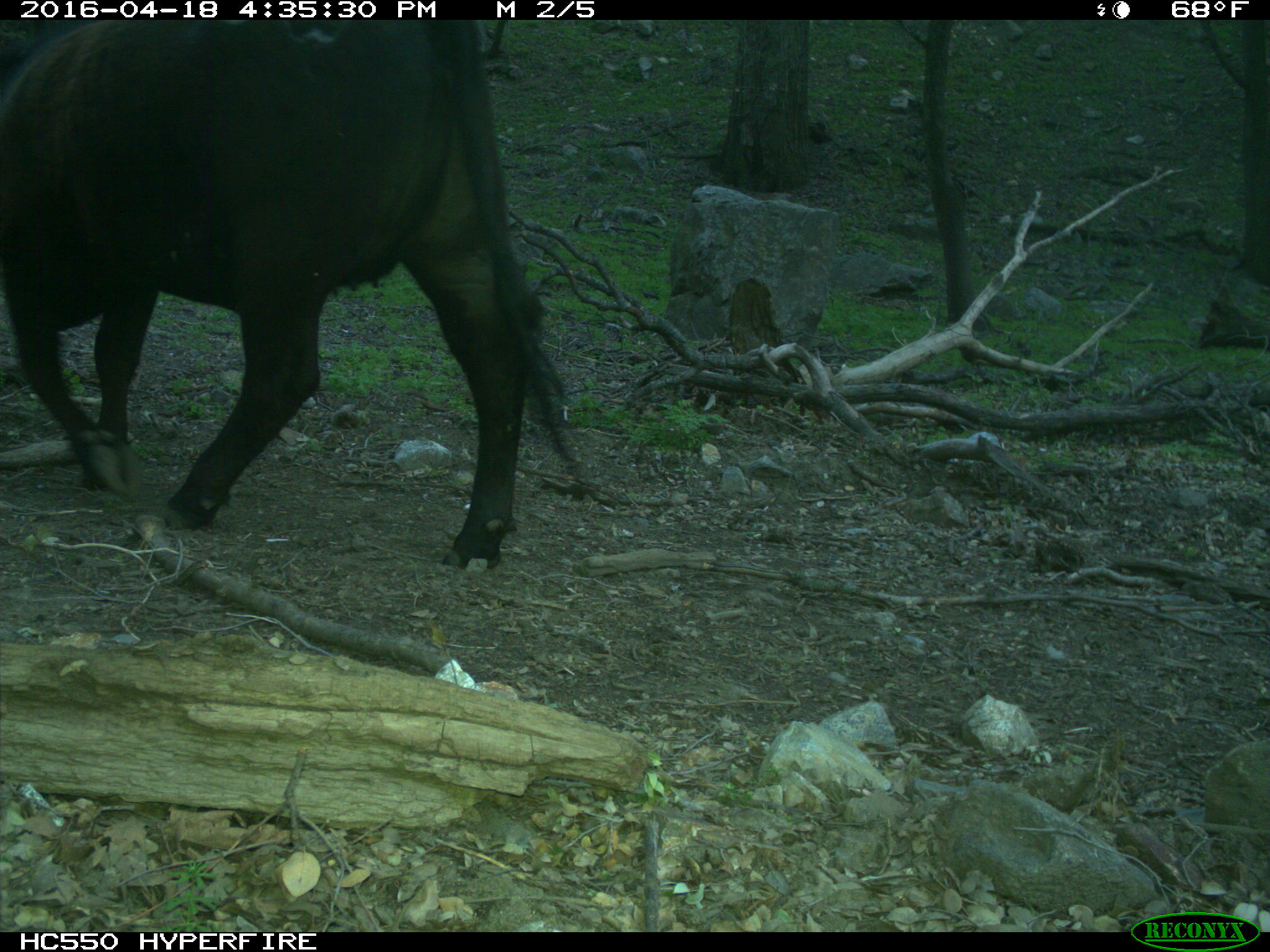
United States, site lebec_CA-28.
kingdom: Animalia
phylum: Chordata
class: Mammalia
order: Artiodactyla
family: Bovidae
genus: Bos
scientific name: Bos taurus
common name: domestic cow